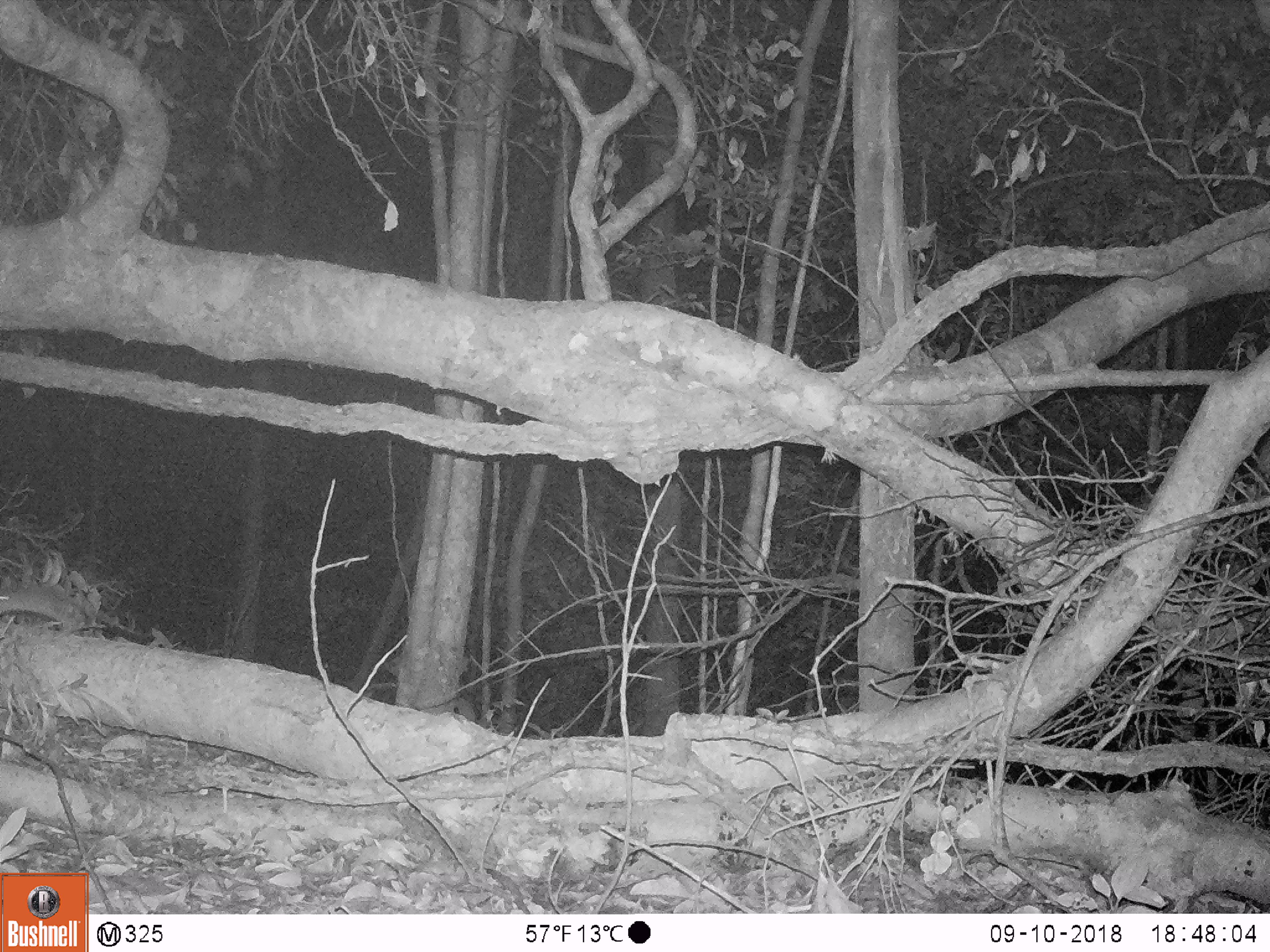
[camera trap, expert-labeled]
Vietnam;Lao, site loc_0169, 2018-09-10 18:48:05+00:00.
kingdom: Animalia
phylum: Chordata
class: Mammalia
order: Rodentia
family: Muridae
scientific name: Muridae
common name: old-world mice and rats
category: unidentified murid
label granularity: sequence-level